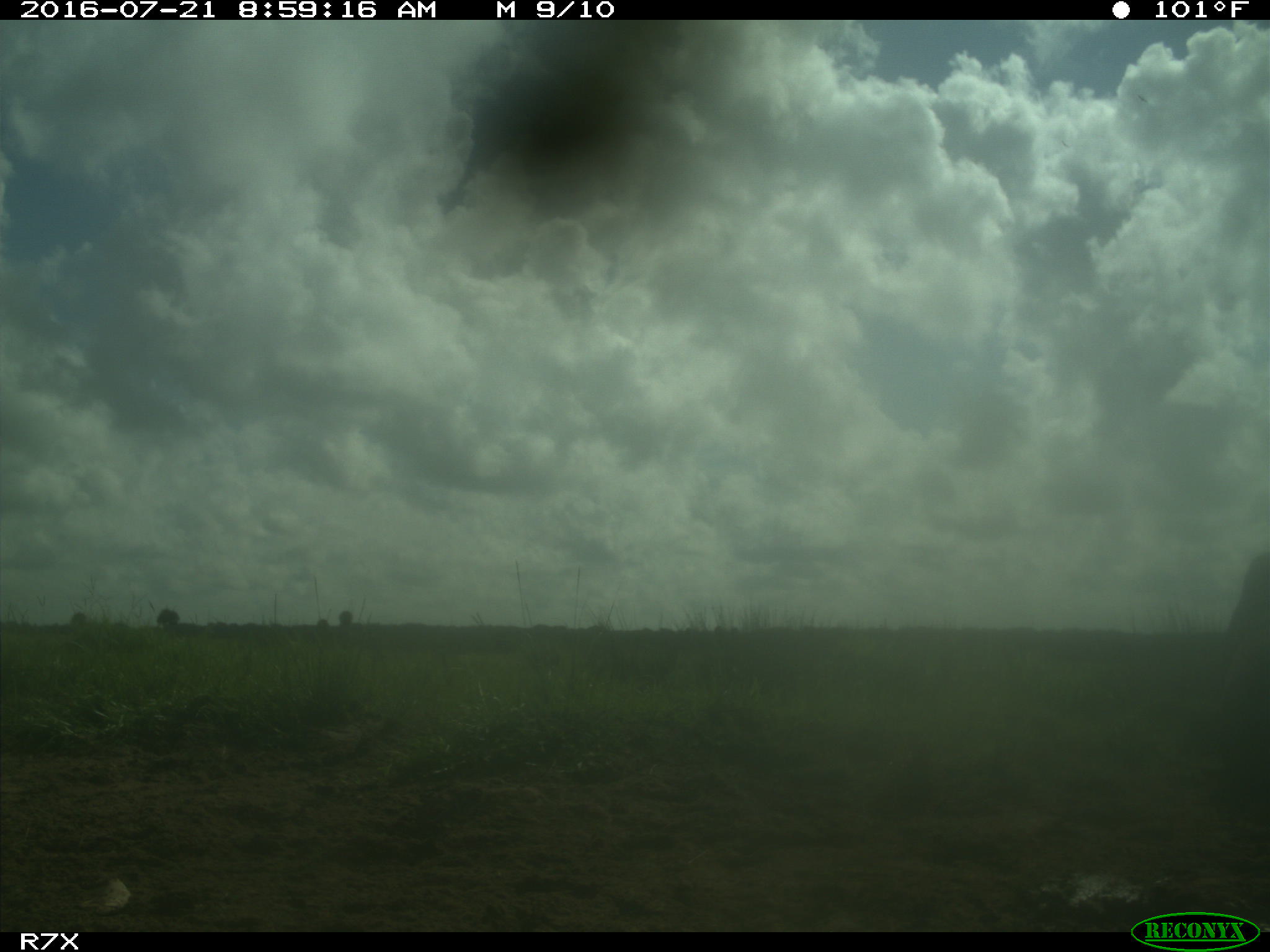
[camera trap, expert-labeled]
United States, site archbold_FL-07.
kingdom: Animalia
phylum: Chordata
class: Mammalia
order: Artiodactyla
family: Bovidae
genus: Bos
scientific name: Bos taurus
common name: domestic cow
Bos taurus (domestic cow).